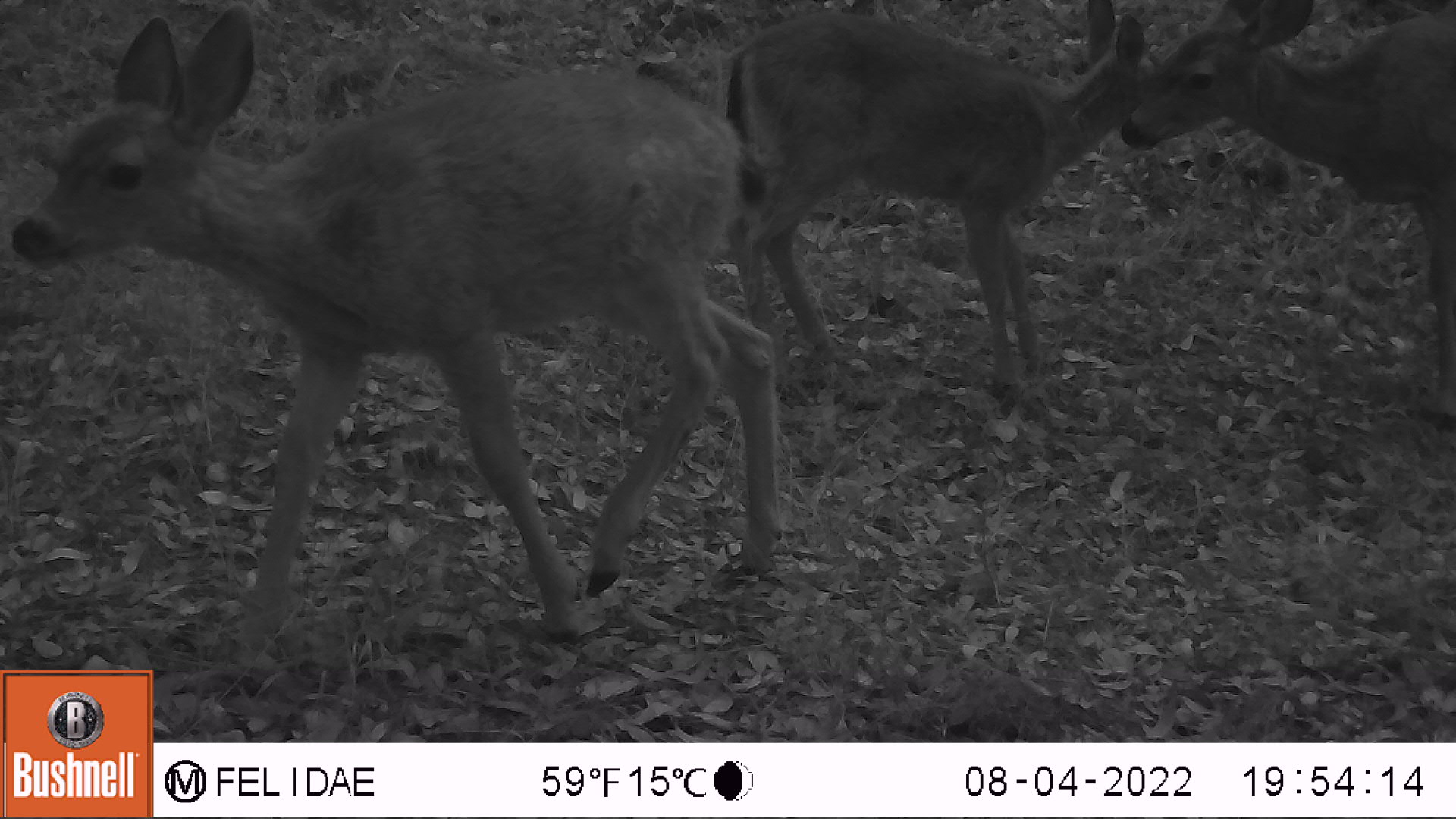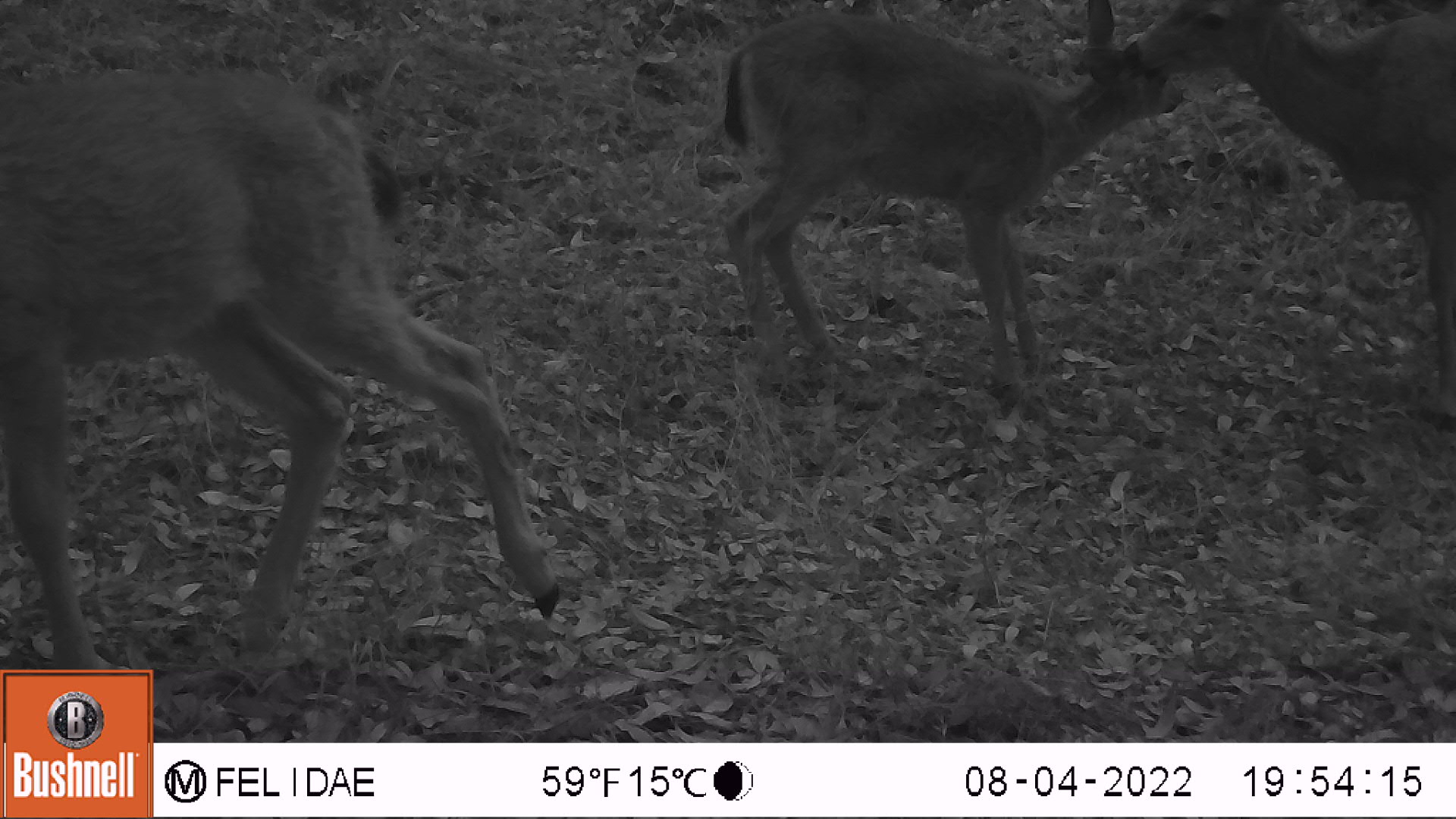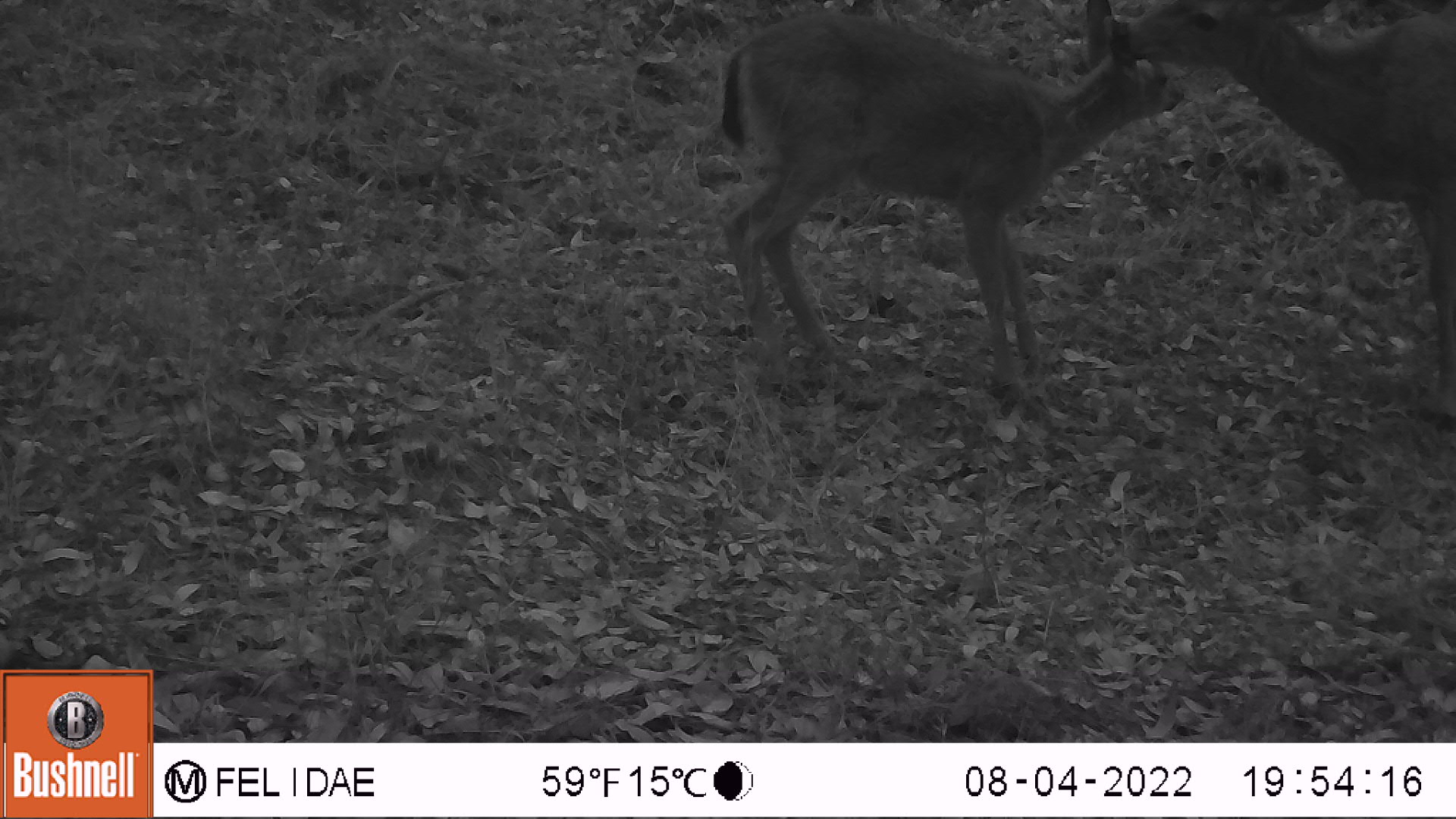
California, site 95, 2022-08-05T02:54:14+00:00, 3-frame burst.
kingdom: Animalia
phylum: Chordata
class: Mammalia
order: Artiodactyla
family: Cervidae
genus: Odocoileus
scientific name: Odocoileus hemionus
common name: mule deer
Mule deer (Odocoileus hemionus).